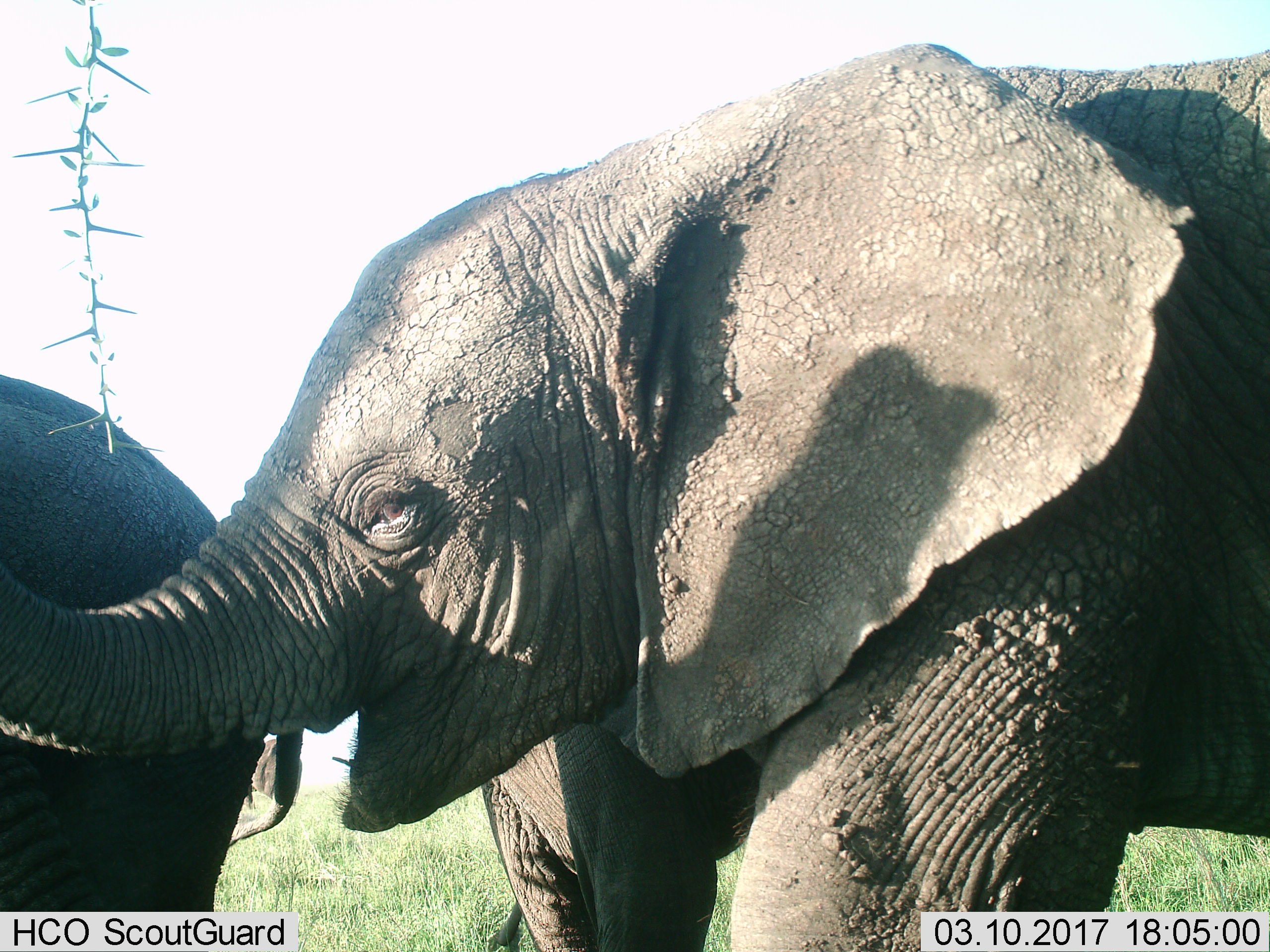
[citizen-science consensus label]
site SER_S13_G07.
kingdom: Animalia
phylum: Chordata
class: Mammalia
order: Proboscidea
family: Elephantidae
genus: Loxodonta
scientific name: Loxodonta africana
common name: african bush elephant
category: elephant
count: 2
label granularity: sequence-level